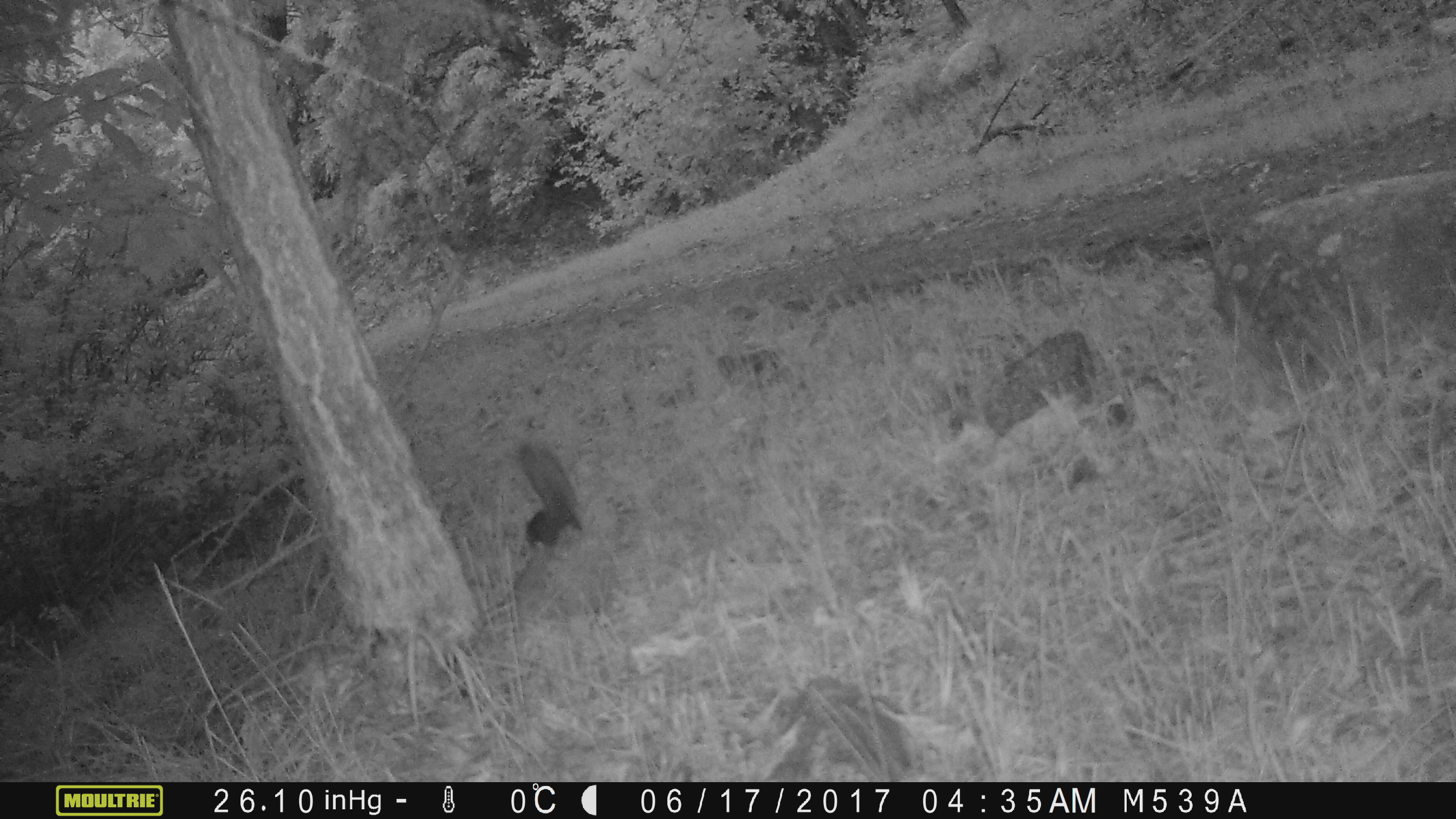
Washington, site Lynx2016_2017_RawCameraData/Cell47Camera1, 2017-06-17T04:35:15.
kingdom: Animalia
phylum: Chordata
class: Mammalia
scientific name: Mammalia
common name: small mammal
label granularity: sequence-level